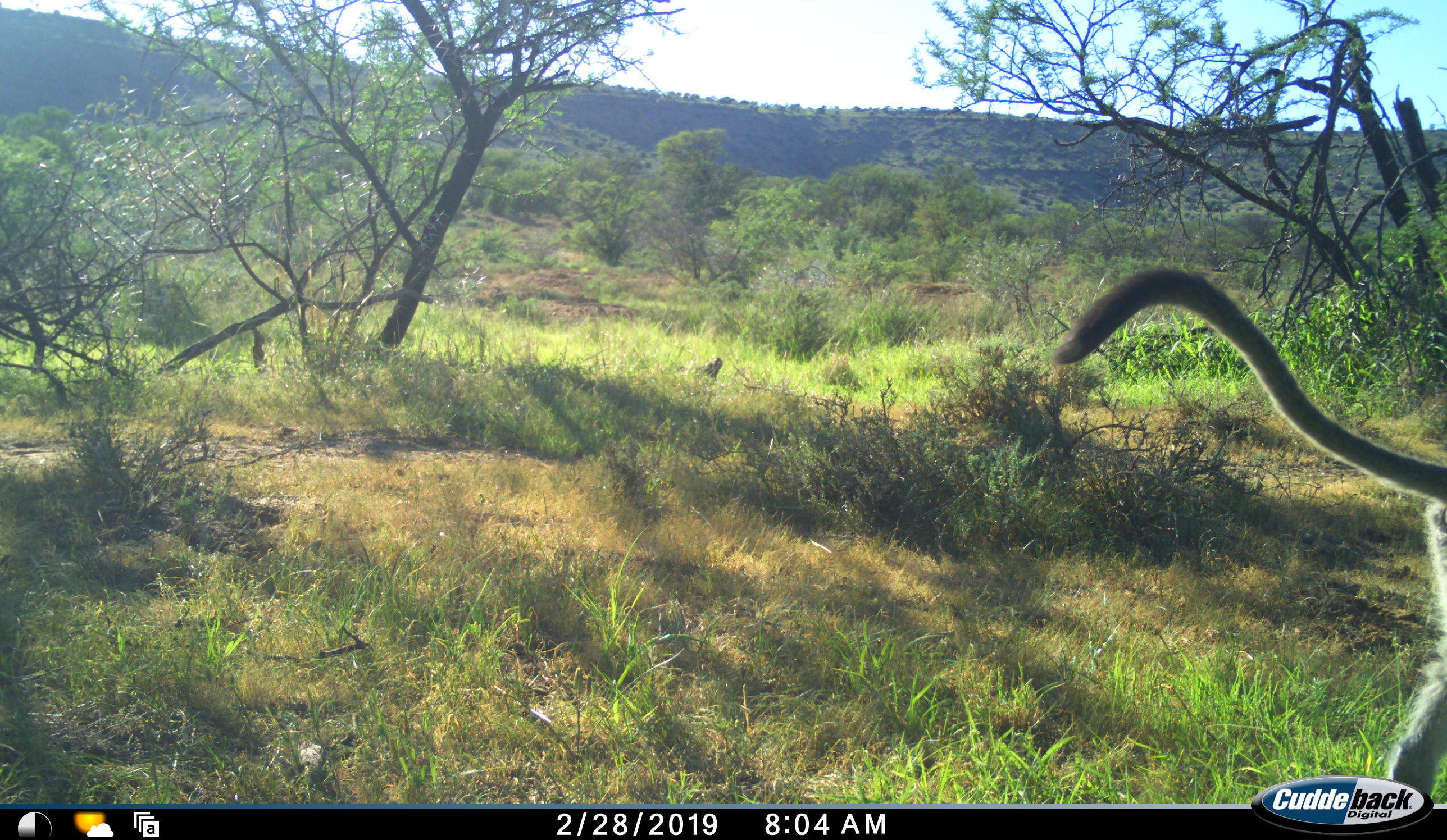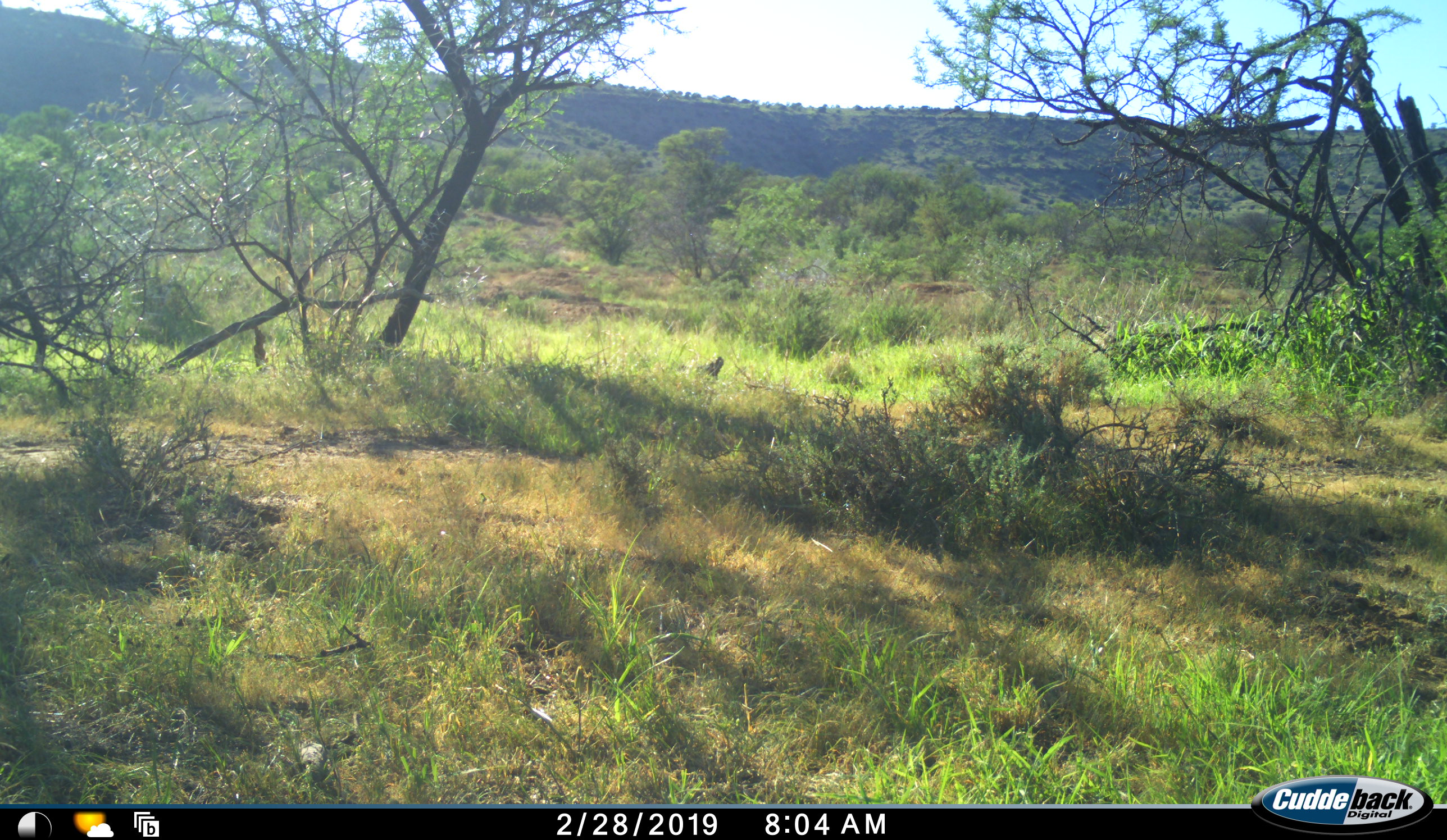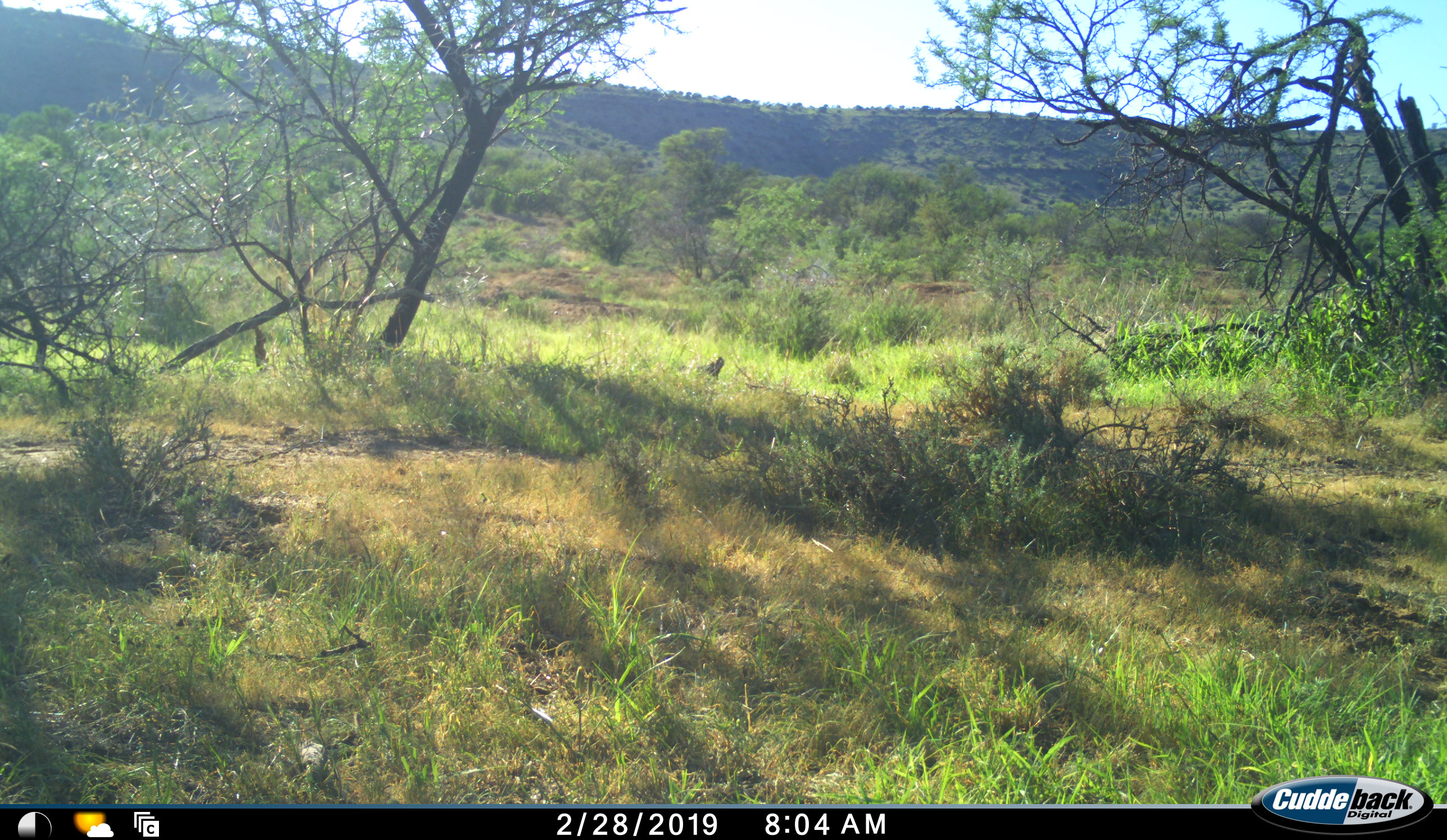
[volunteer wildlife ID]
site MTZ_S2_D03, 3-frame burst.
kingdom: Animalia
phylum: Chordata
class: Mammalia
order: Primates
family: Cercopithecidae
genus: Chlorocebus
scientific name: Chlorocebus pygerythrus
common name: vervet monkey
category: monkeyvervet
Monkeyvervet (vervet monkey) (Chlorocebus pygerythrus), count 1. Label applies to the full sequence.